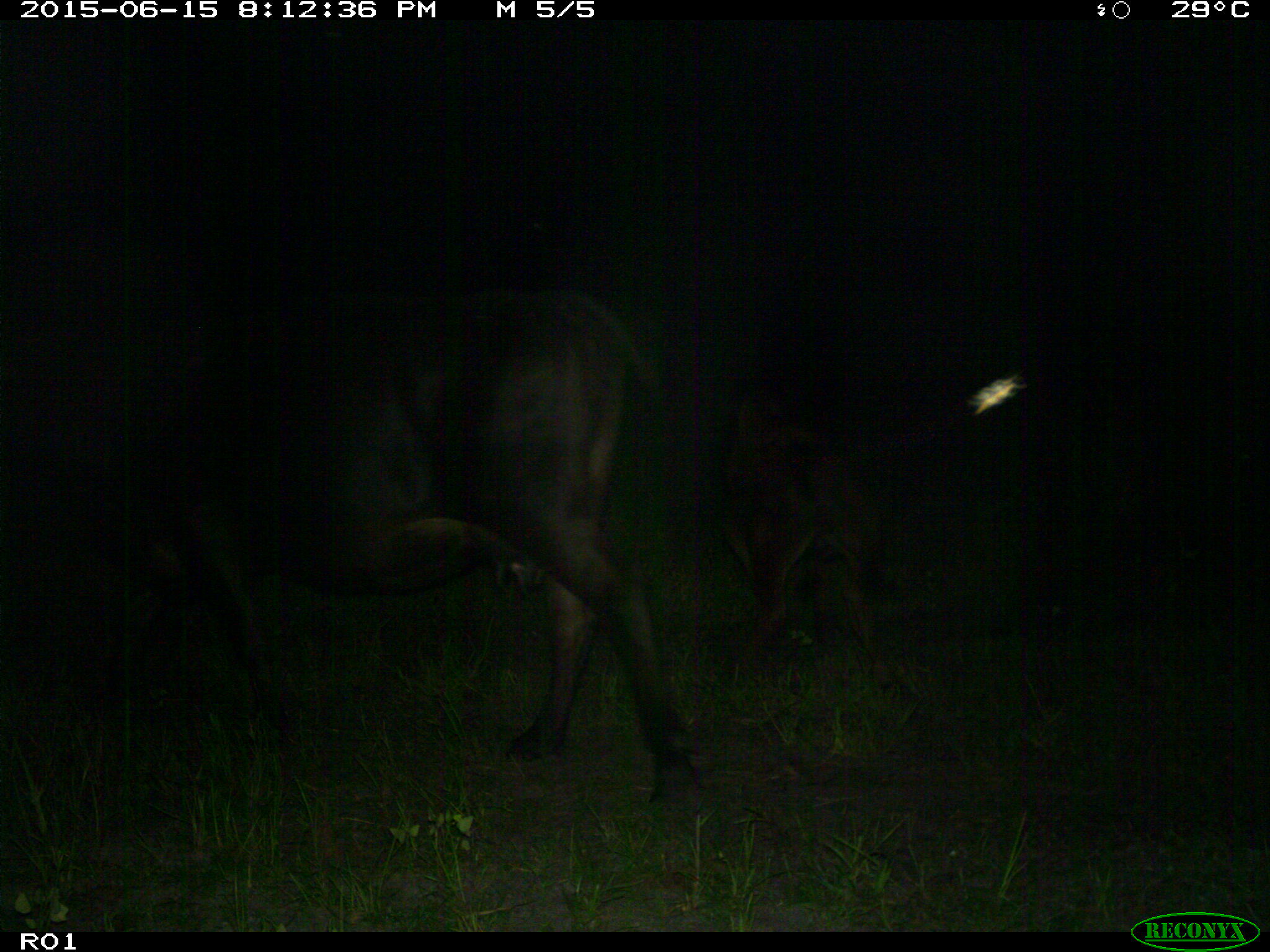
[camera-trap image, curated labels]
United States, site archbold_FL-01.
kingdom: Animalia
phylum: Chordata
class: Mammalia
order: Artiodactyla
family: Bovidae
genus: Bos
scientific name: Bos taurus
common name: domestic cow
Bos taurus (domestic cow).